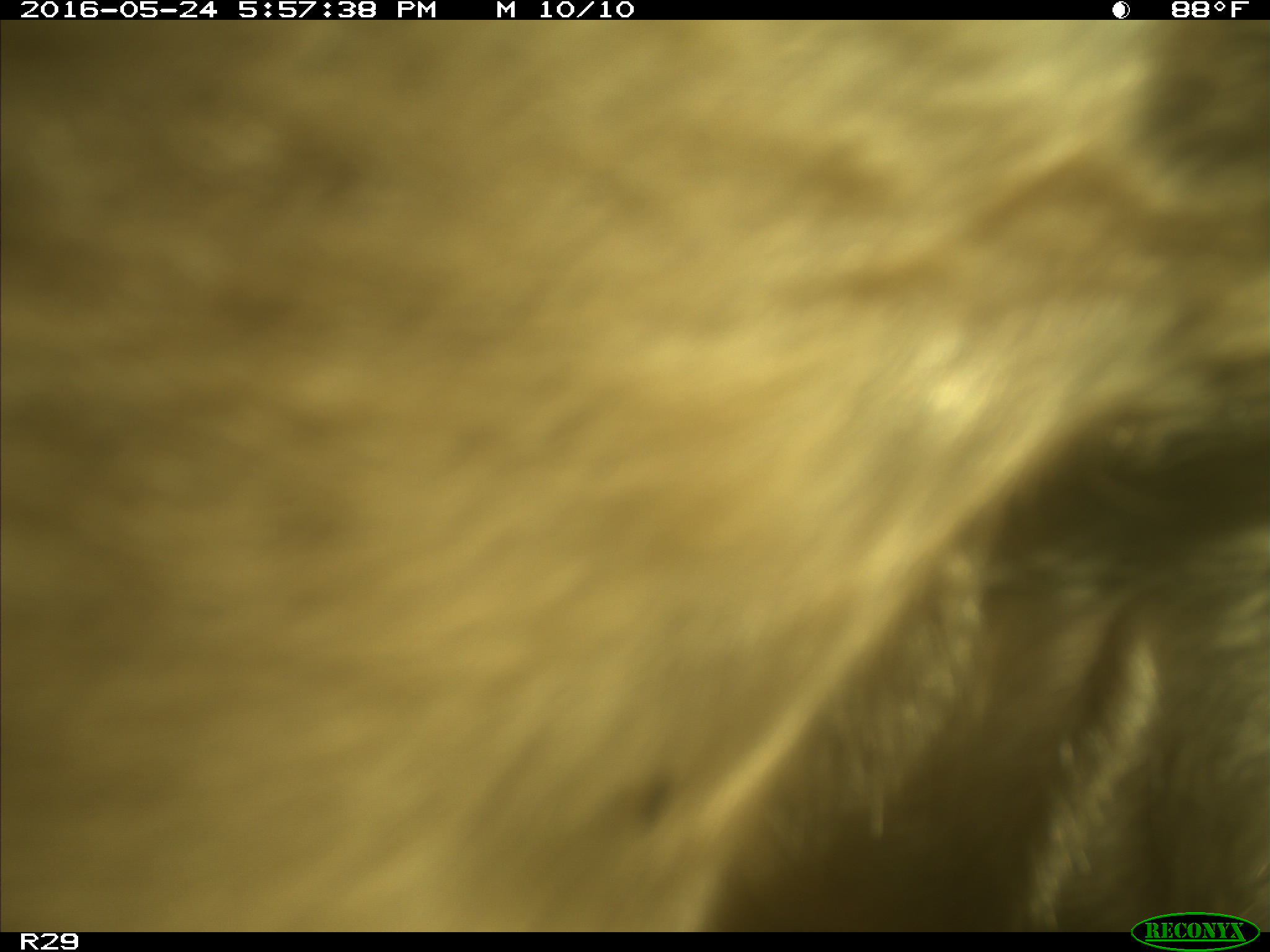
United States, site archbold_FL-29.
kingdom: Animalia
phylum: Chordata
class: Mammalia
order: Artiodactyla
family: Bovidae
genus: Bos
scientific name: Bos taurus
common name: domestic cow